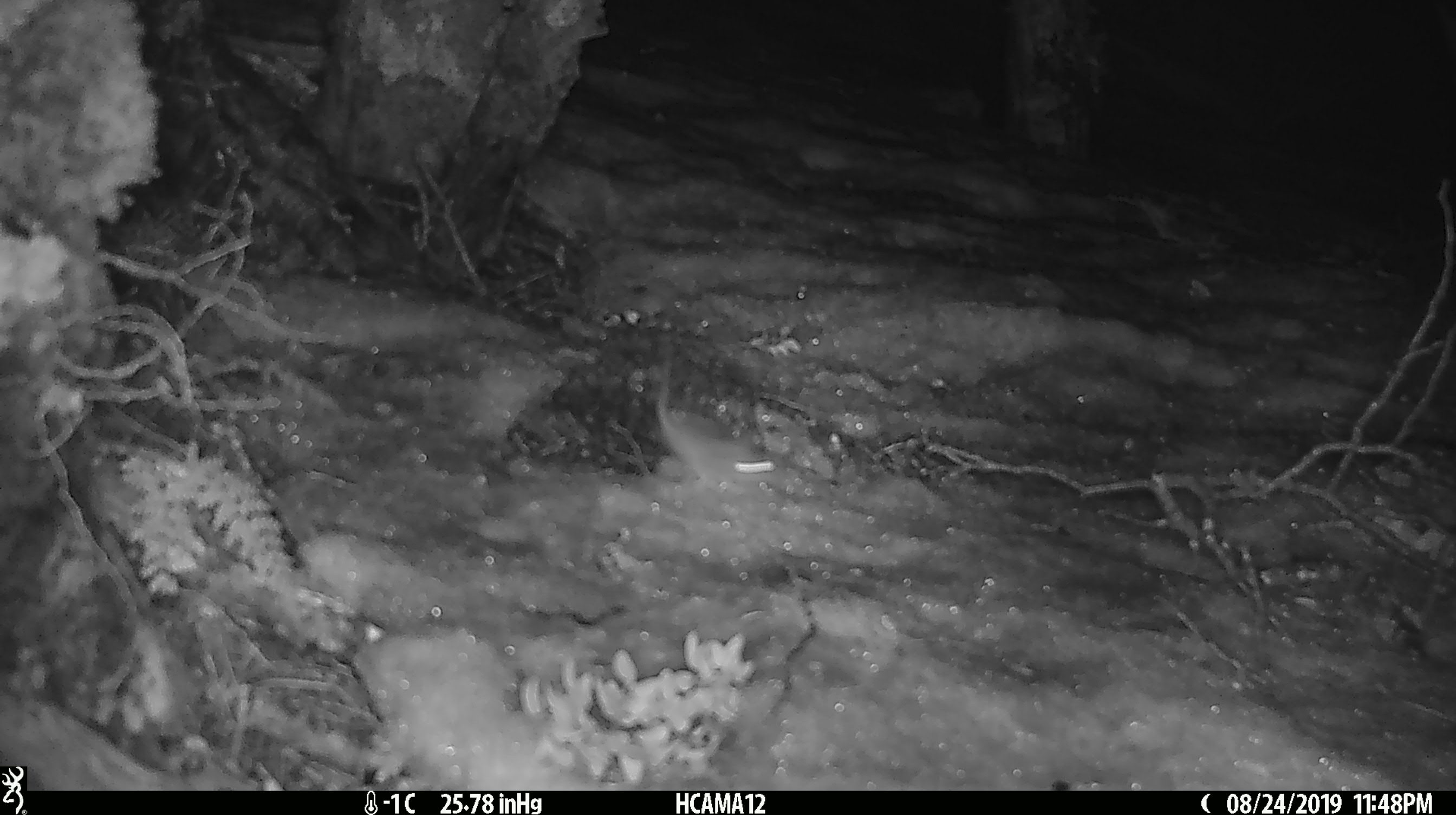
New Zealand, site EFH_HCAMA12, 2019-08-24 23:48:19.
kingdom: Animalia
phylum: Chordata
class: Mammalia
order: Rodentia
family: Muridae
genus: Mus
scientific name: Mus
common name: mouse